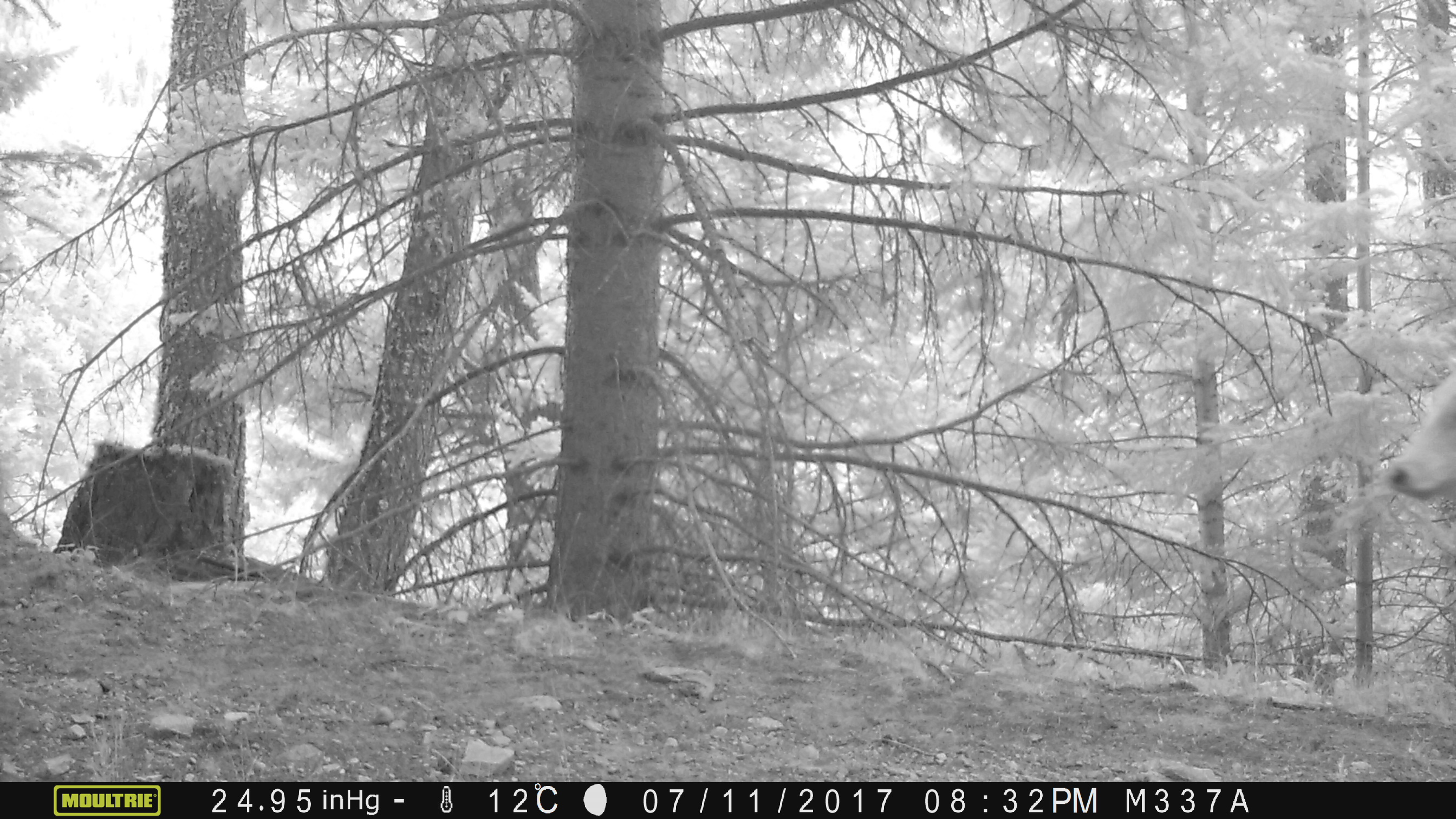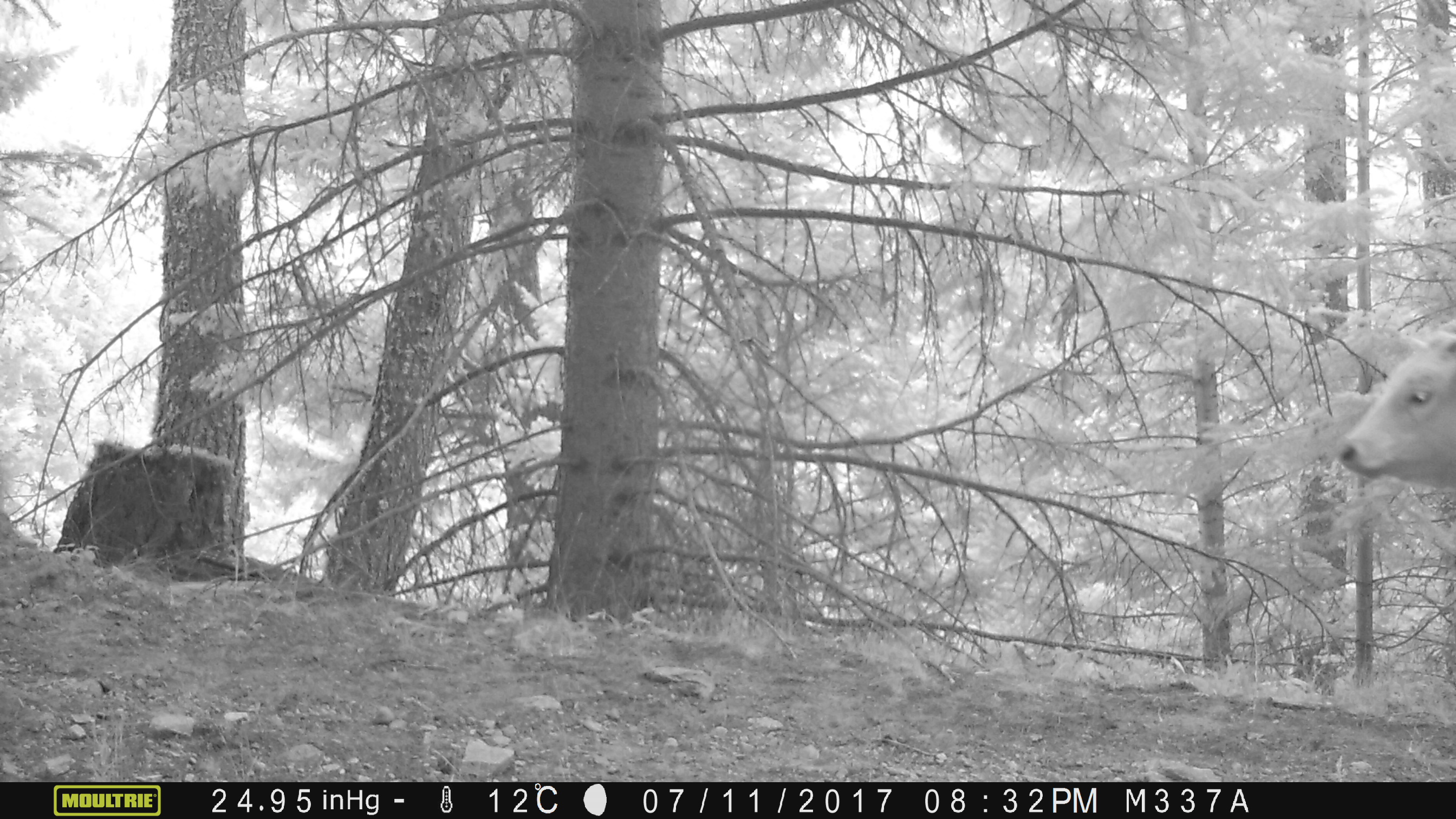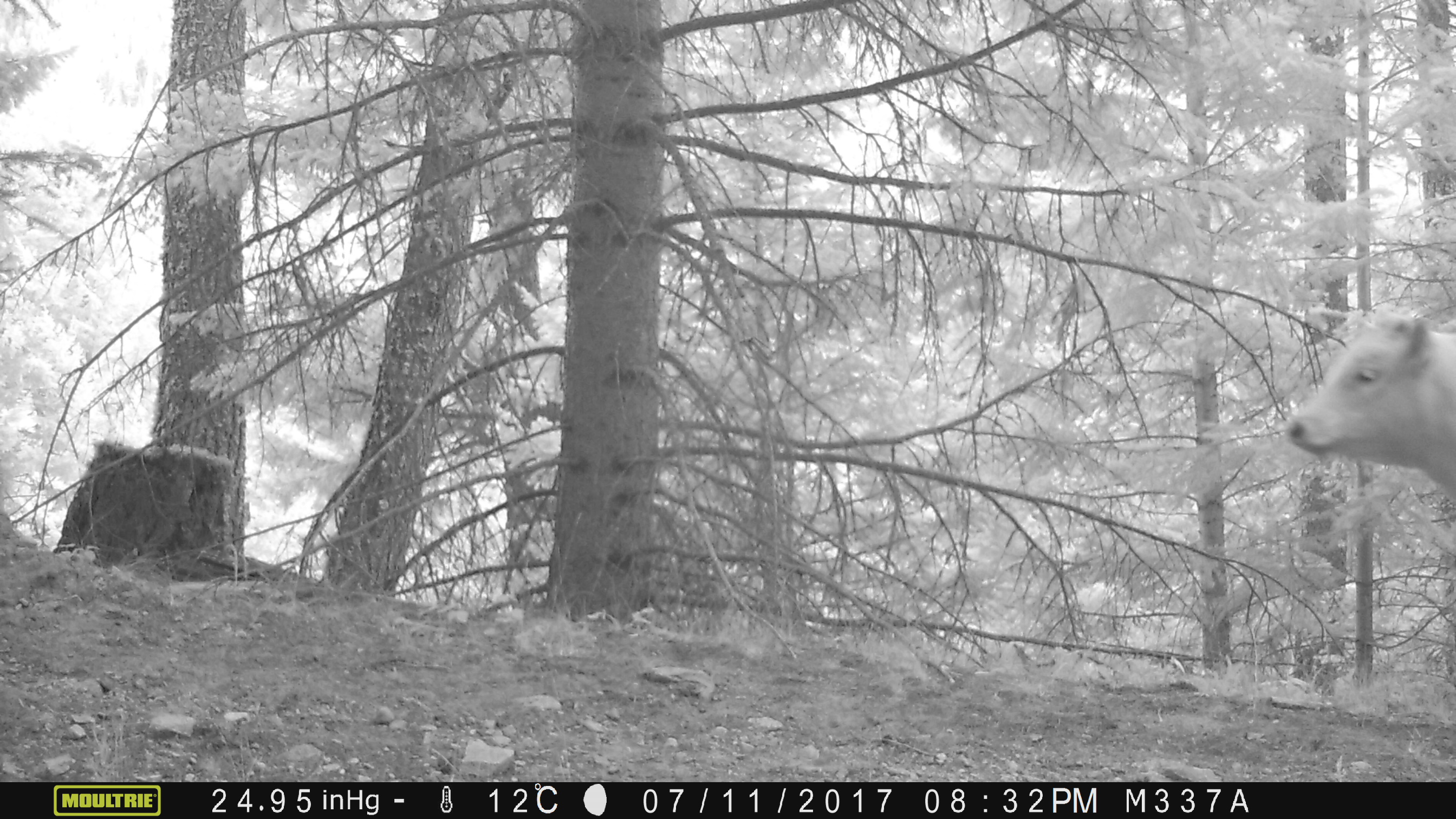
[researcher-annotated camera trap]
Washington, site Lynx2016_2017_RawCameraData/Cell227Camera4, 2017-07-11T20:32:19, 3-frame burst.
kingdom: Animalia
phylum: Chordata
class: Mammalia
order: Artiodactyla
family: Bovidae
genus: Bos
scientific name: Bos taurus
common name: domestic cattle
Domestic cattle (Bos taurus). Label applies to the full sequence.